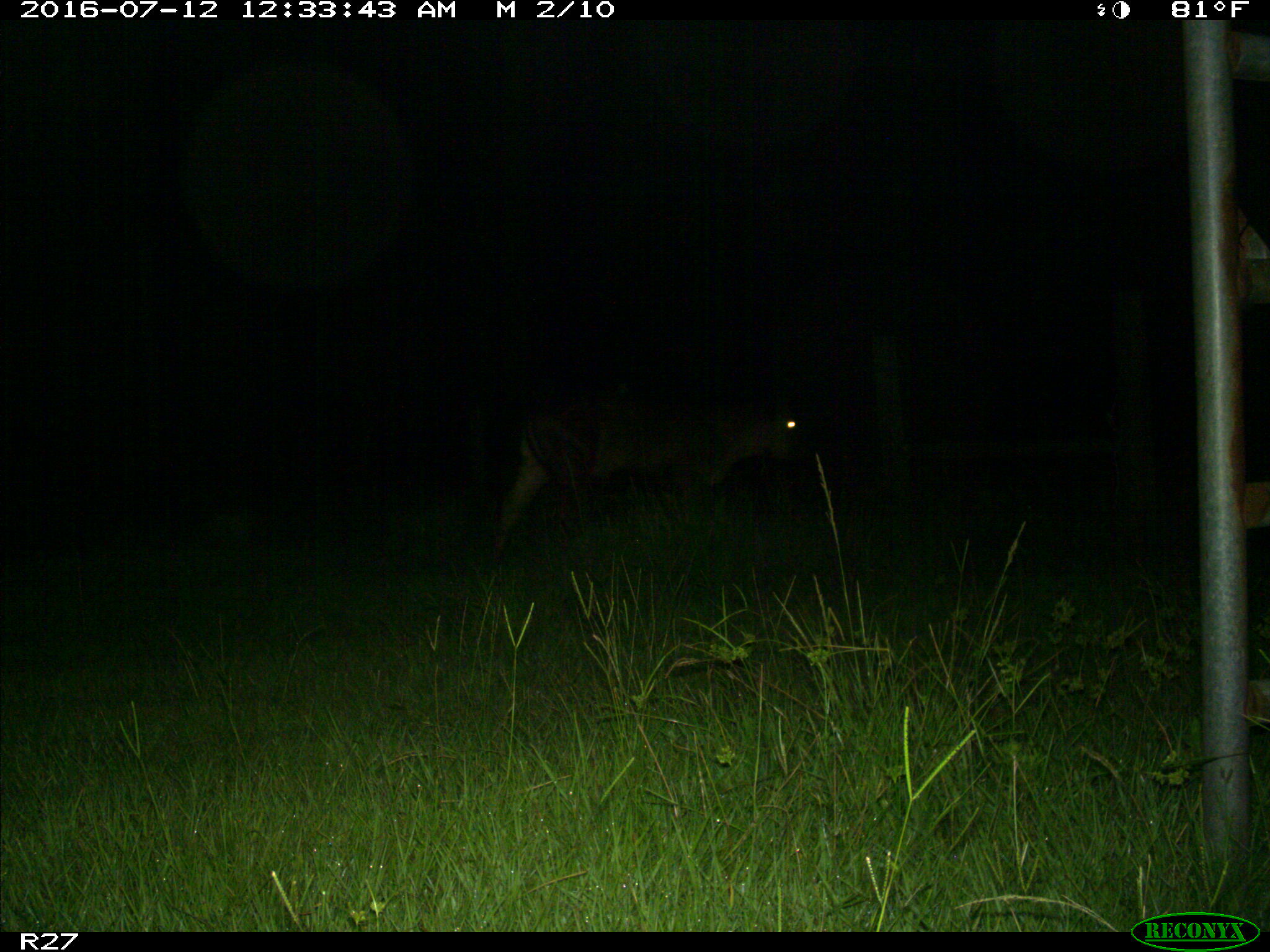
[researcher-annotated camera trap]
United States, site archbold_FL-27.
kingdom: Animalia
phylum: Chordata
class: Mammalia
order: Artiodactyla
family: Bovidae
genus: Bos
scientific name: Bos taurus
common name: domestic cow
Bos taurus (domestic cow).